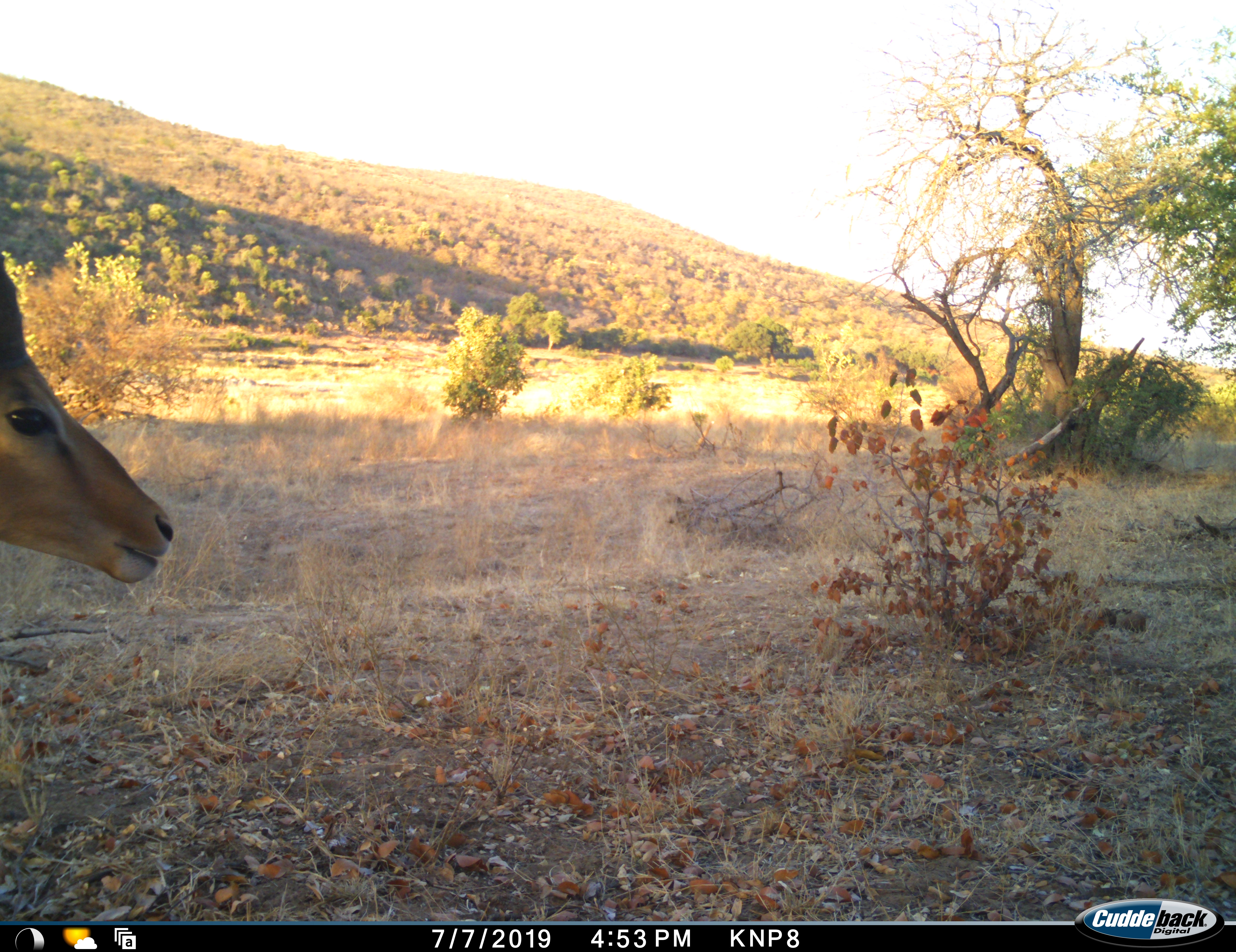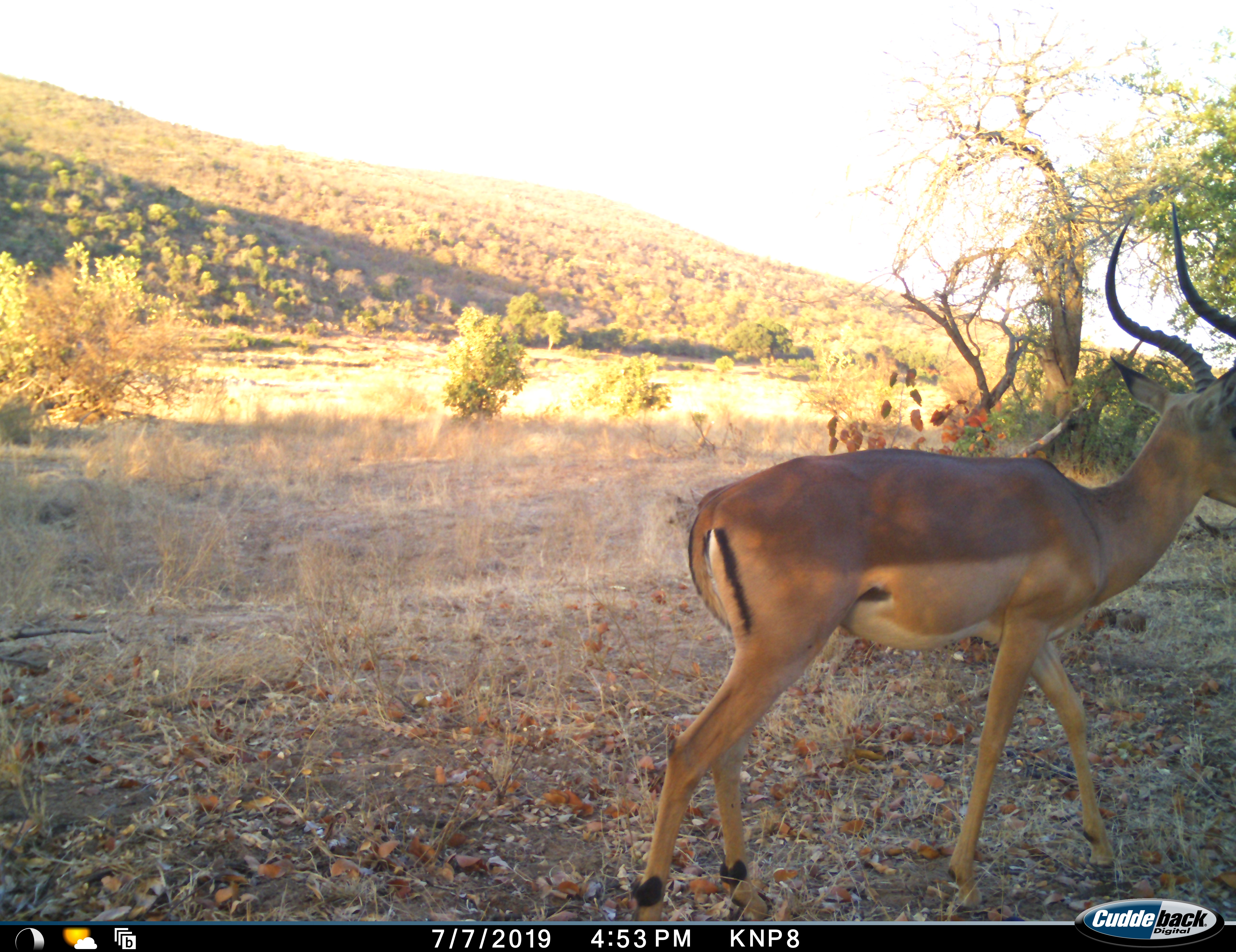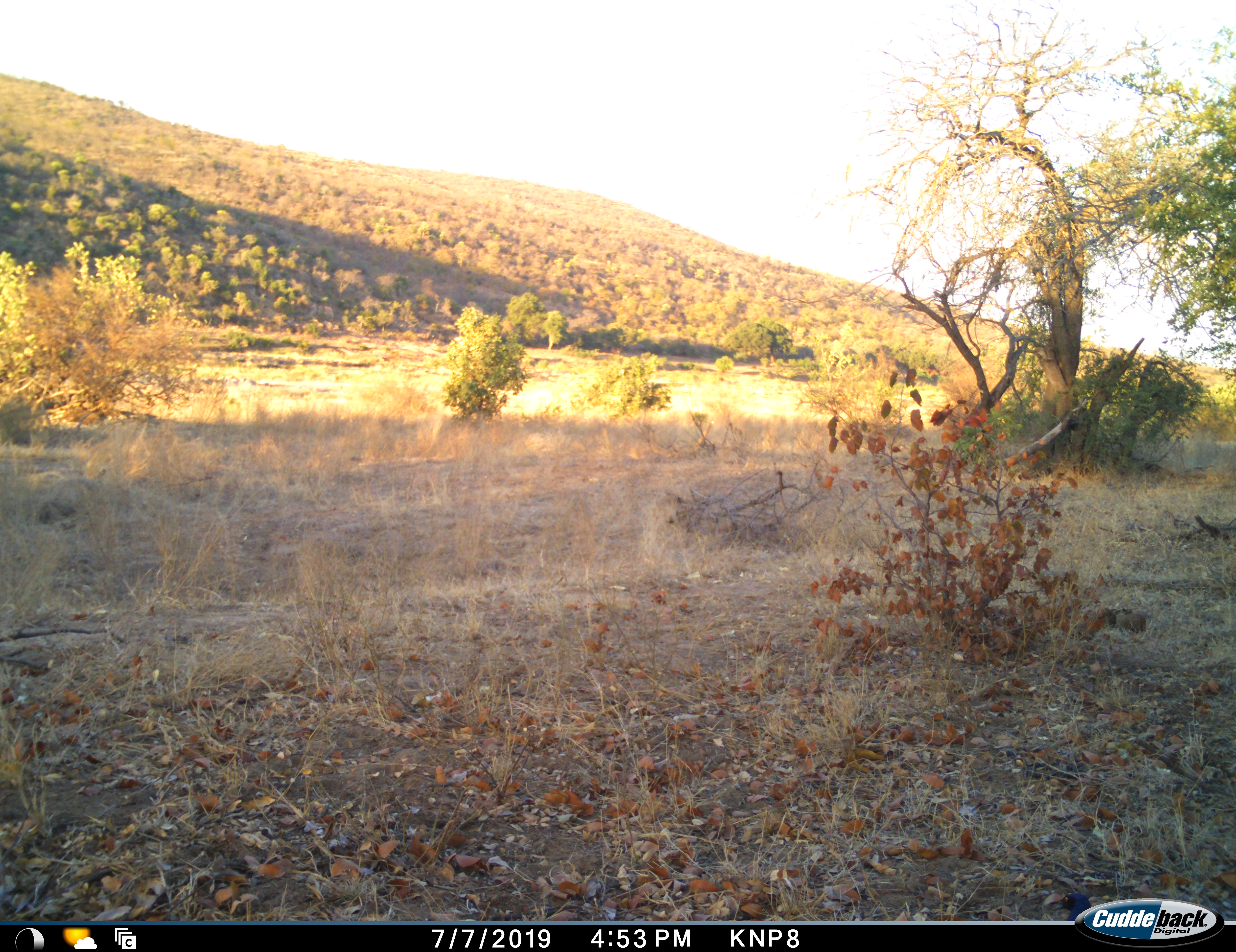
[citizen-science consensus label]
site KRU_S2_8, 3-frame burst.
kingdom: Animalia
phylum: Chordata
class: Mammalia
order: Artiodactyla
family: Bovidae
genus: Aepyceros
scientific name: Aepyceros melampus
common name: impala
Impala (Aepyceros melampus), count 1. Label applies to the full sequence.